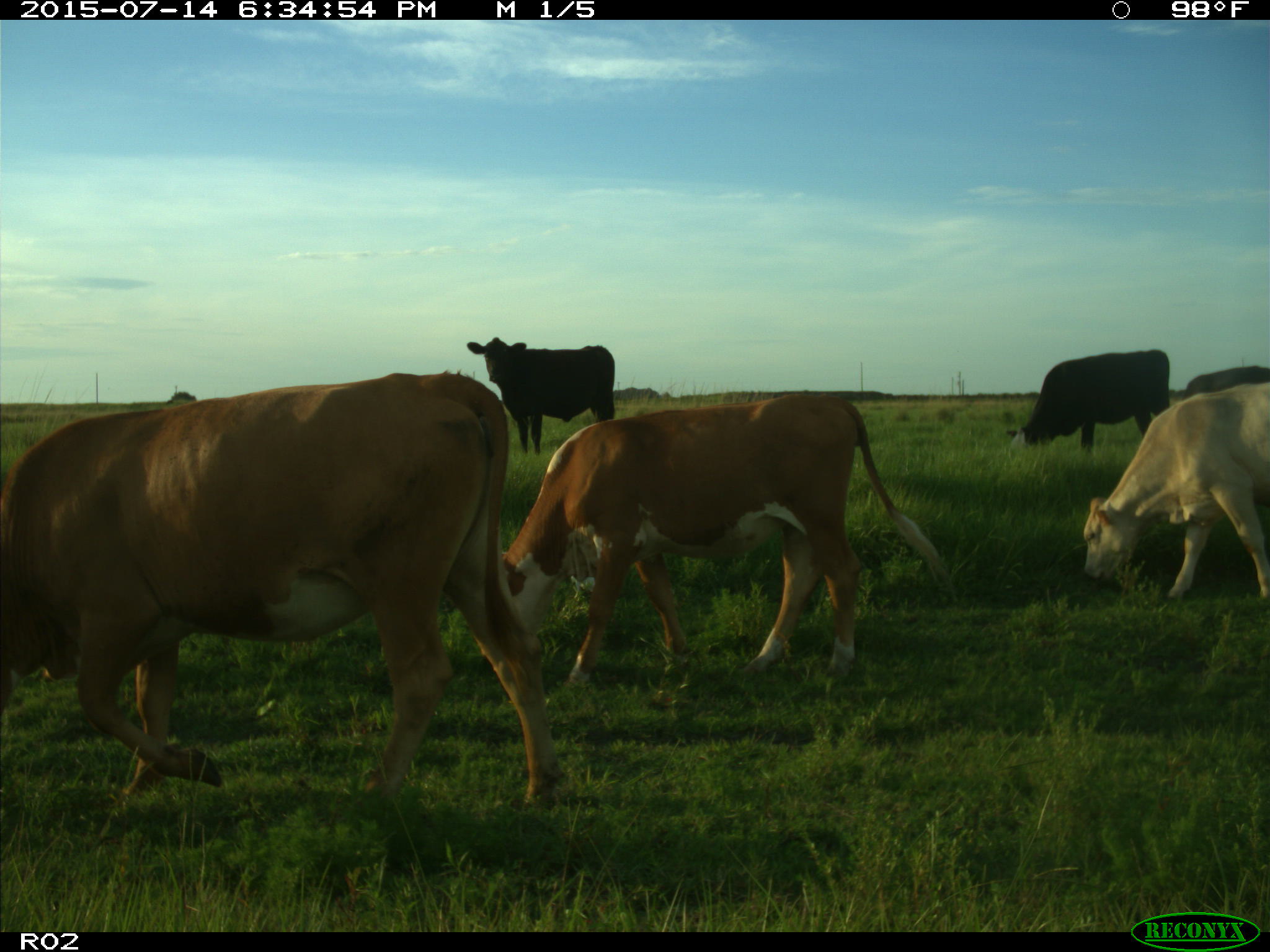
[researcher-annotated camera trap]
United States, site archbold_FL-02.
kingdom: Animalia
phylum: Chordata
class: Mammalia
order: Artiodactyla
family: Bovidae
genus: Bos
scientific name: Bos taurus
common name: domestic cow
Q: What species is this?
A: Bos taurus (domestic cow).